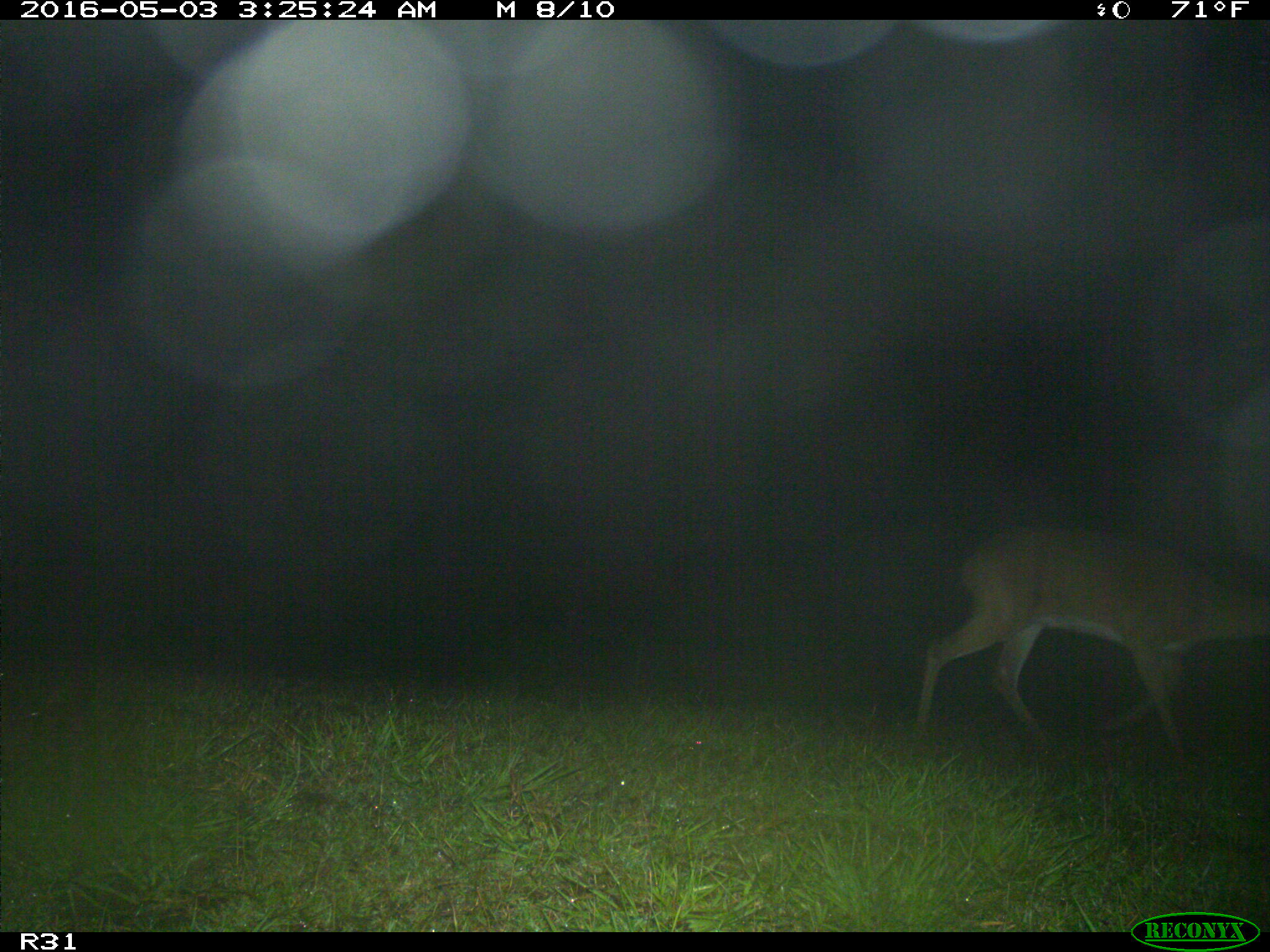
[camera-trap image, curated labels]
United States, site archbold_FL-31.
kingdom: Animalia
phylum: Chordata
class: Mammalia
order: Artiodactyla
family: Cervidae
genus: Odocoileus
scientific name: Odocoileus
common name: deer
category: unidentified deer